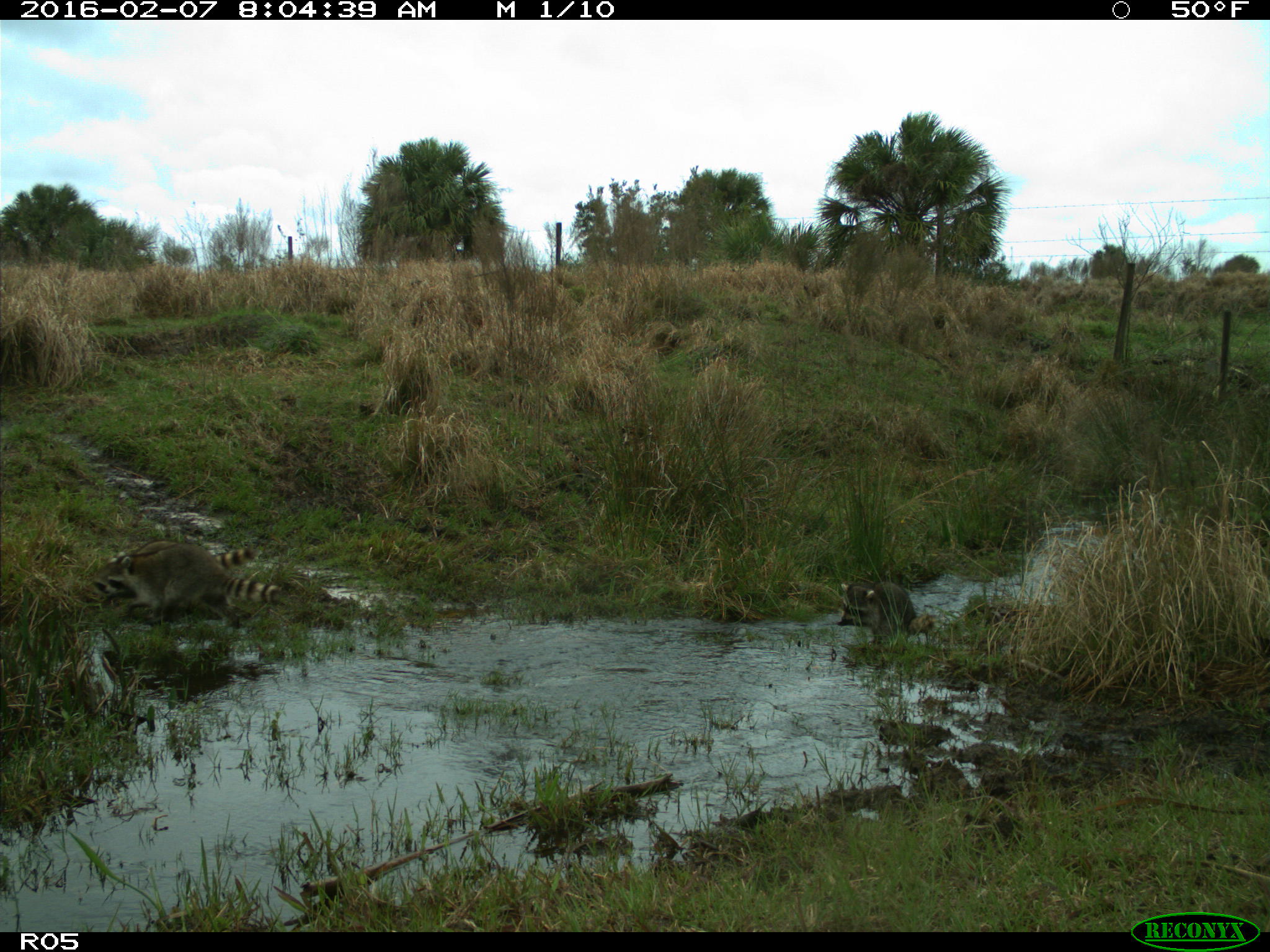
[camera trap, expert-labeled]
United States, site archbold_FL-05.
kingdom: Animalia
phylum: Chordata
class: Mammalia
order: Carnivora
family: Procyonidae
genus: Procyon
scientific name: Procyon lotor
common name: common raccoon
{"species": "Procyon lotor (common raccoon)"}